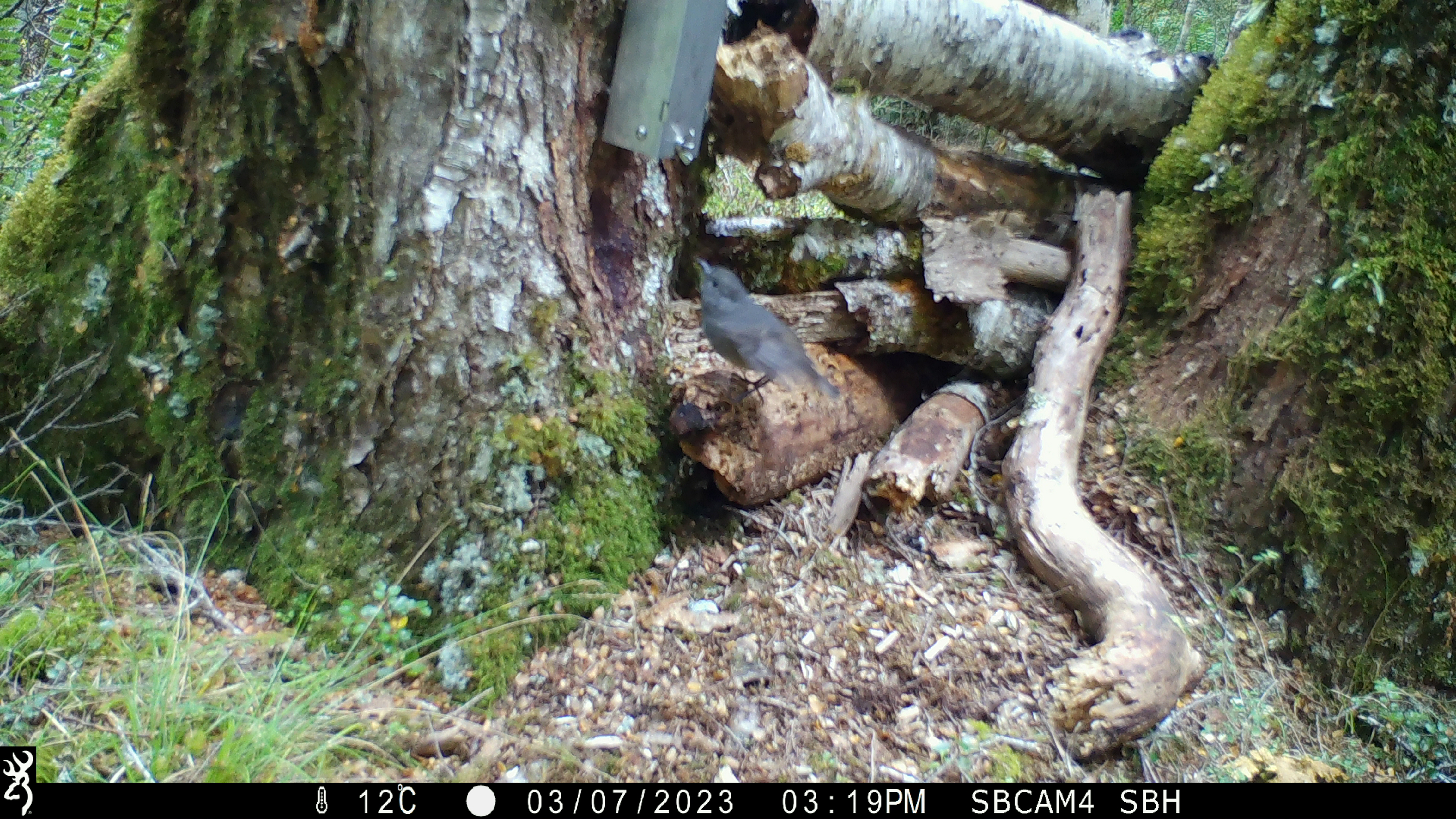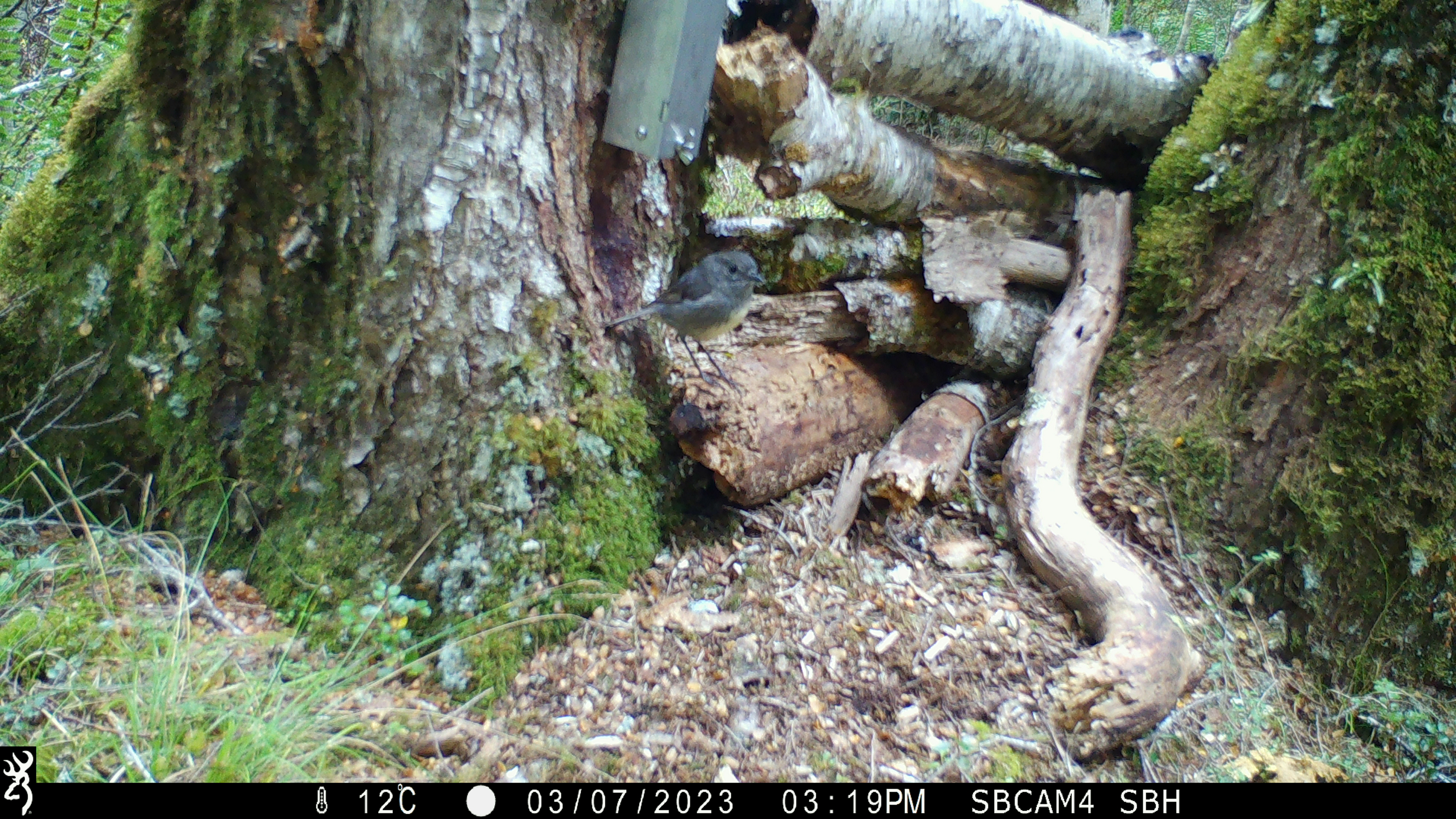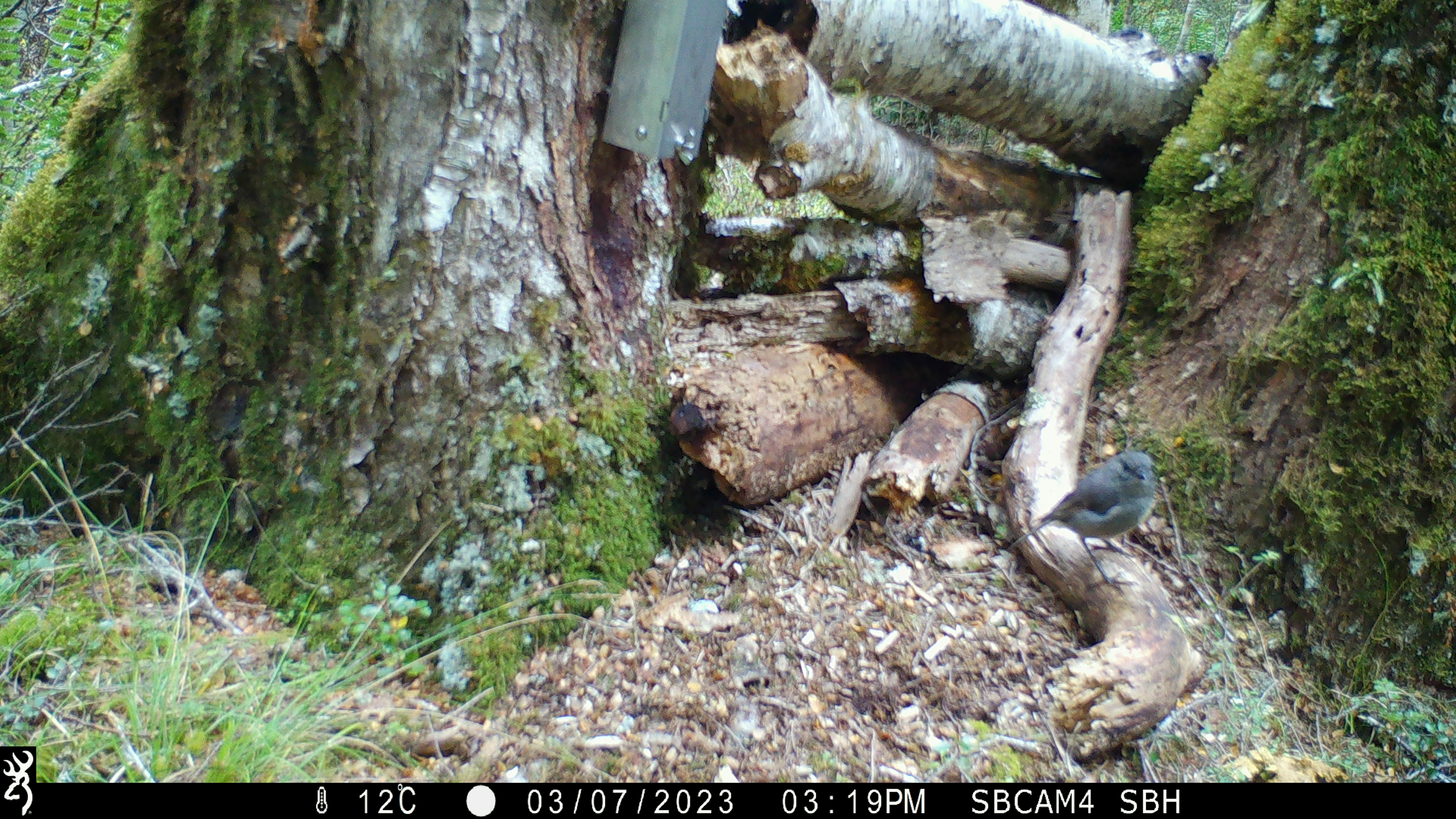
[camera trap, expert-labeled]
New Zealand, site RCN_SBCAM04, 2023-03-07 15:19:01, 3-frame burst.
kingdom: Animalia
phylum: Chordata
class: Aves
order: Passeriformes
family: Petroicidae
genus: Petroica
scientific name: Petroica australis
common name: new zealand robin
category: robin